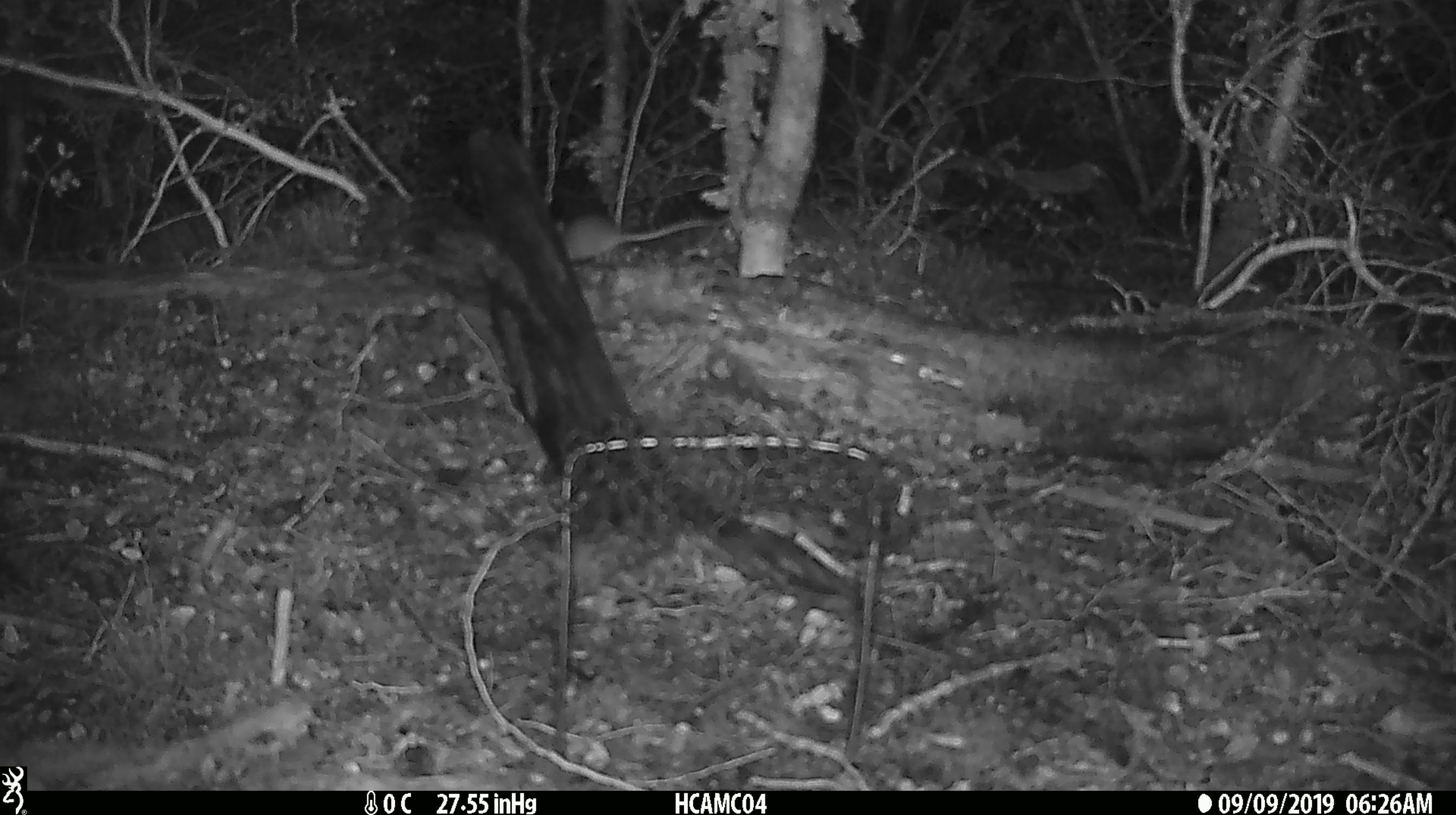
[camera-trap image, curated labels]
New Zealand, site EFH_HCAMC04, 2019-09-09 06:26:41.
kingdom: Animalia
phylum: Chordata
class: Mammalia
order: Rodentia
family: Muridae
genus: Mus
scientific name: Mus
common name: mouse